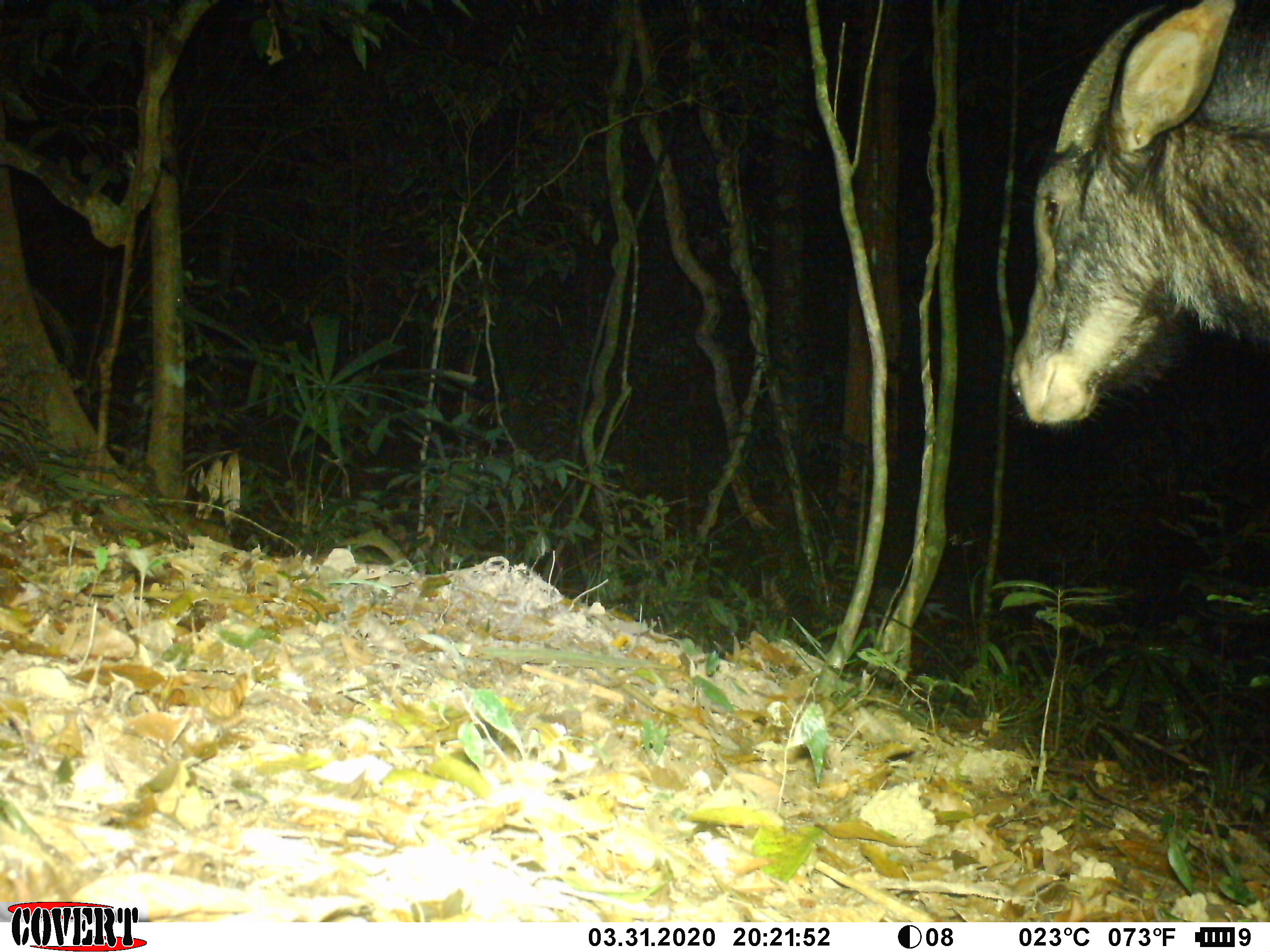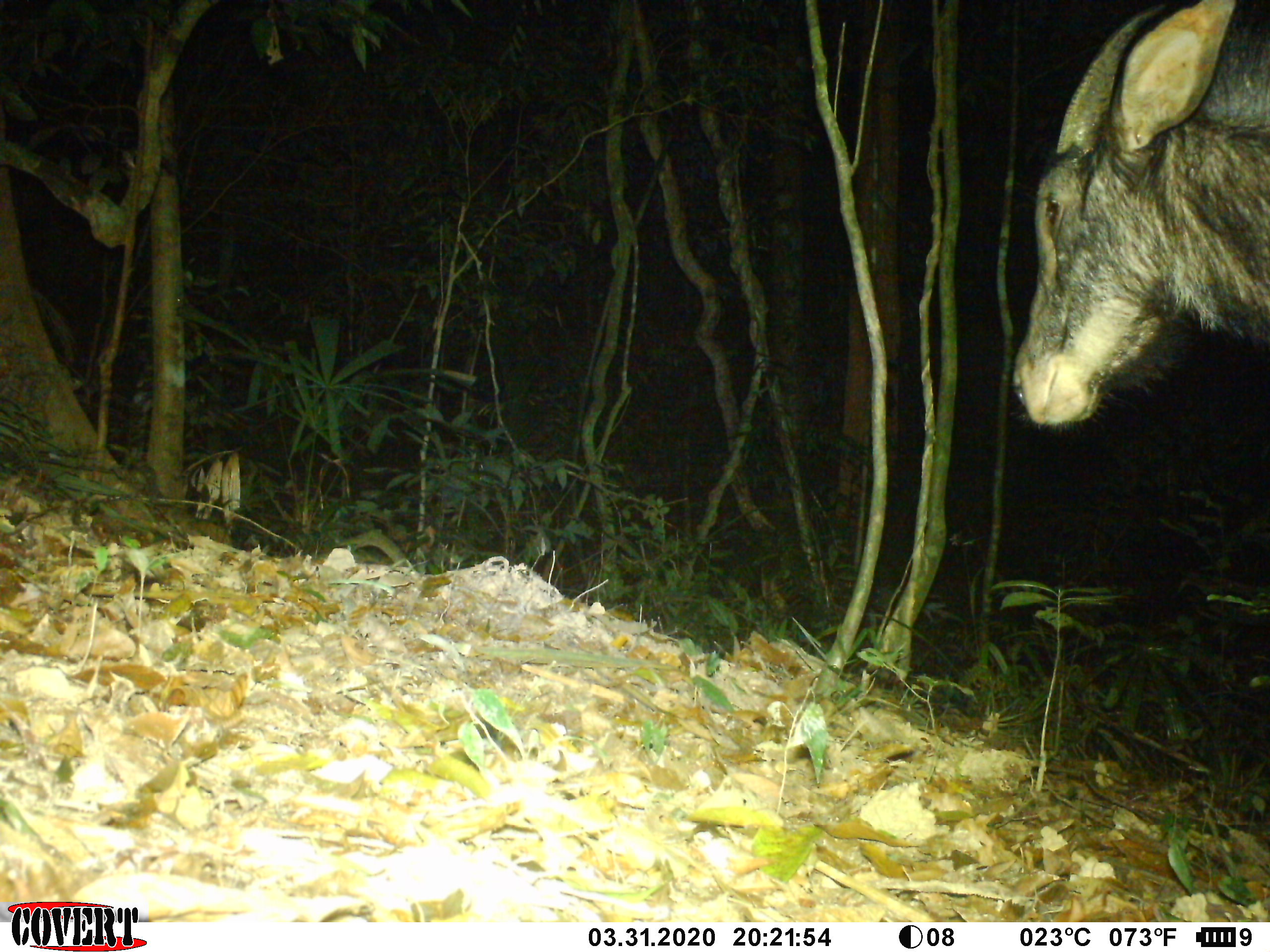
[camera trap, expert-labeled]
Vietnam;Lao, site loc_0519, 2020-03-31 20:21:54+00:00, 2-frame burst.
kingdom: Animalia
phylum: Chordata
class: Mammalia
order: Artiodactyla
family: Bovidae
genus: Capricornis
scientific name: Capricornis sumatraensis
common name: chinese serow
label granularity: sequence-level